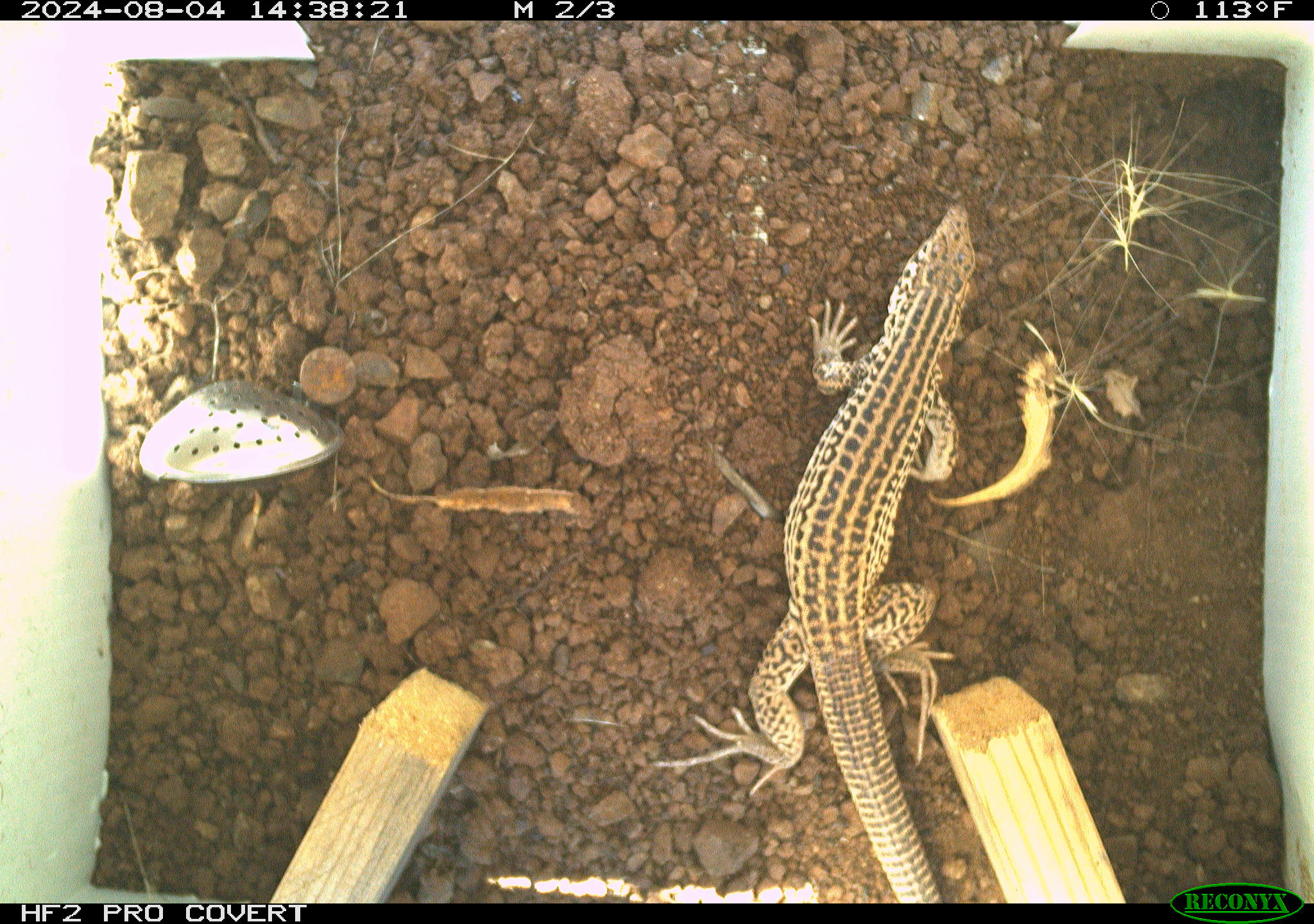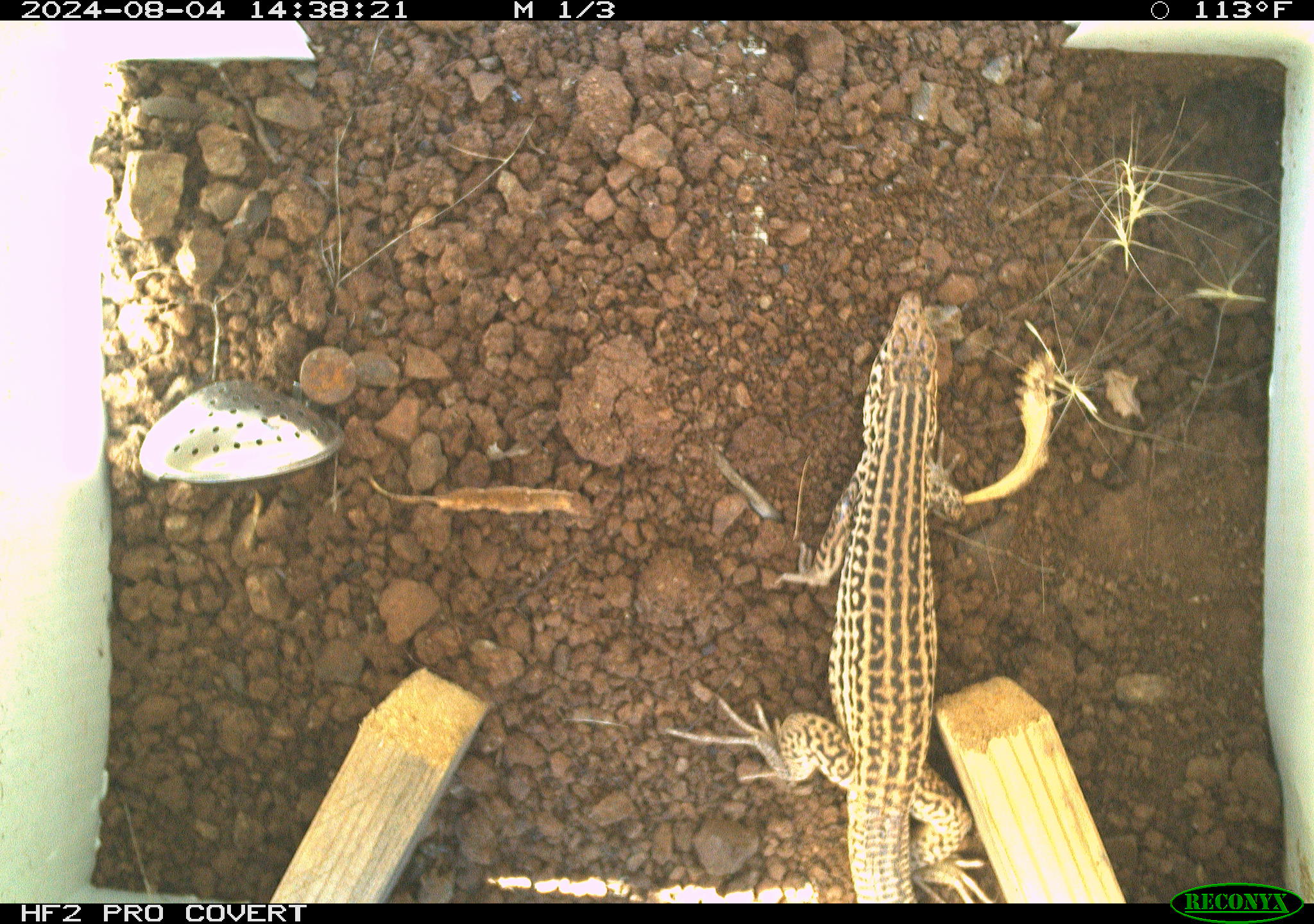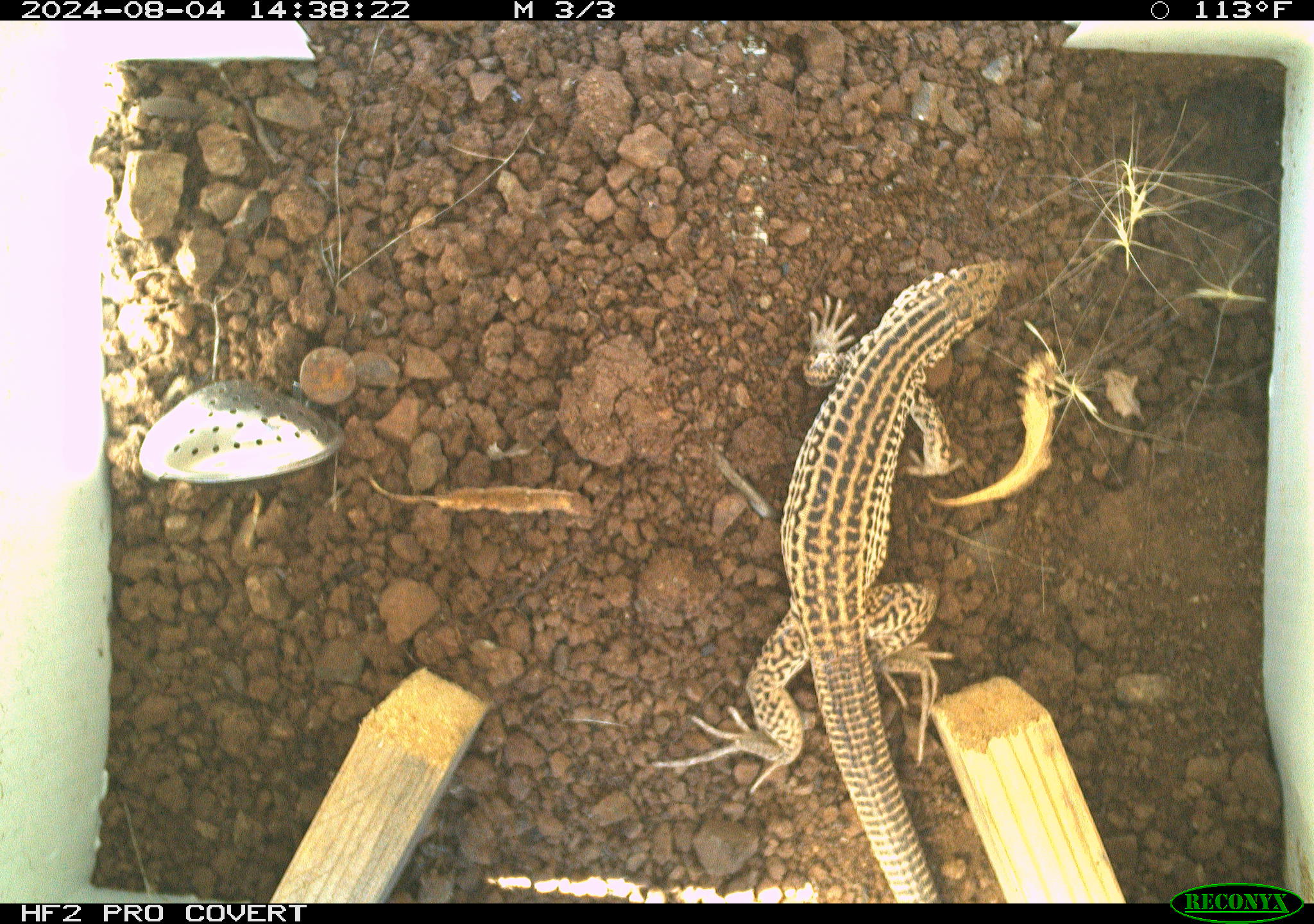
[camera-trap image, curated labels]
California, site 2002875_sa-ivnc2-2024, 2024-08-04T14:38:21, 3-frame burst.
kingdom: Animalia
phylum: Chordata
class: Reptilia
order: Squamata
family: Teiidae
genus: Aspidoscelis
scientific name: Aspidoscelis tigris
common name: western whiptail